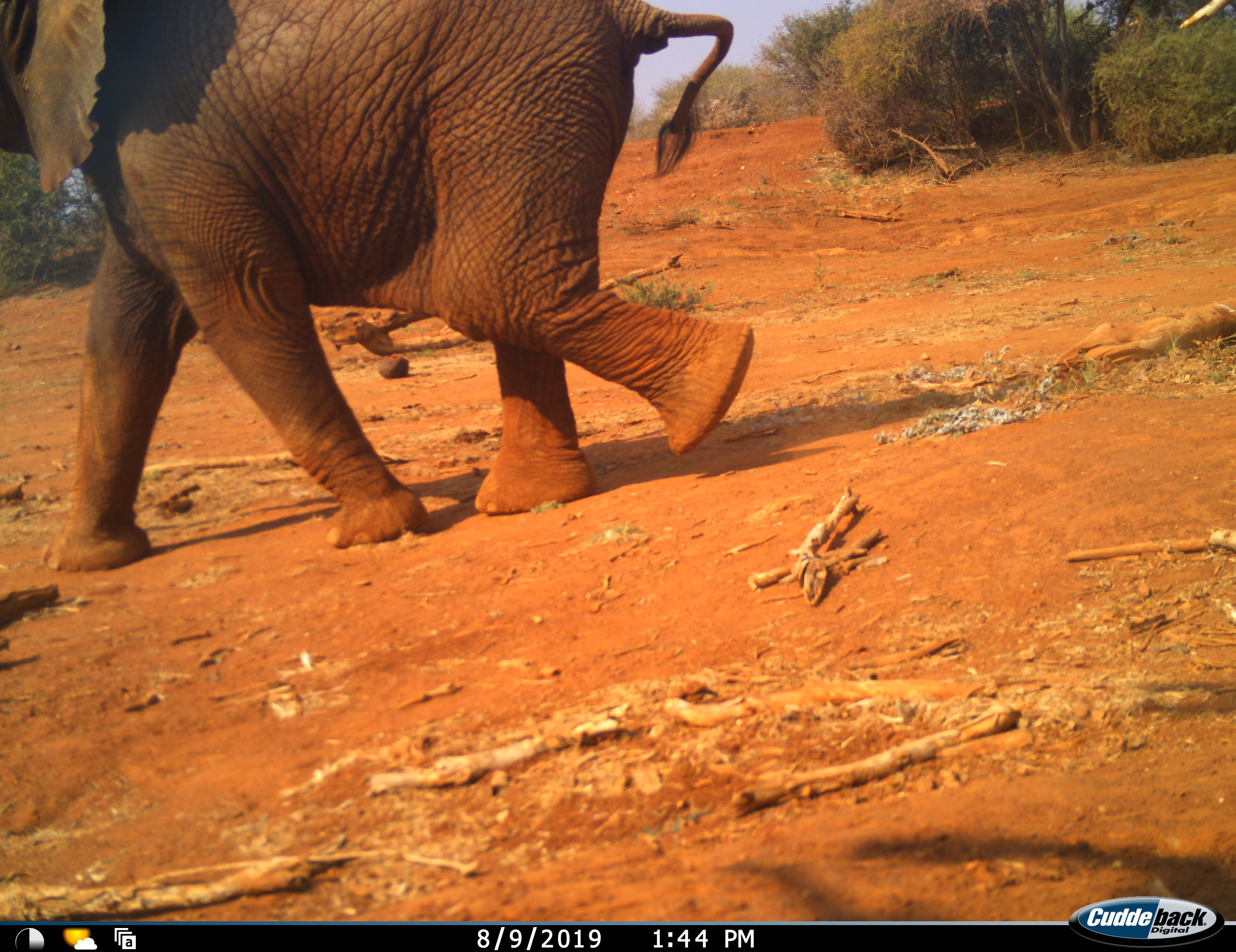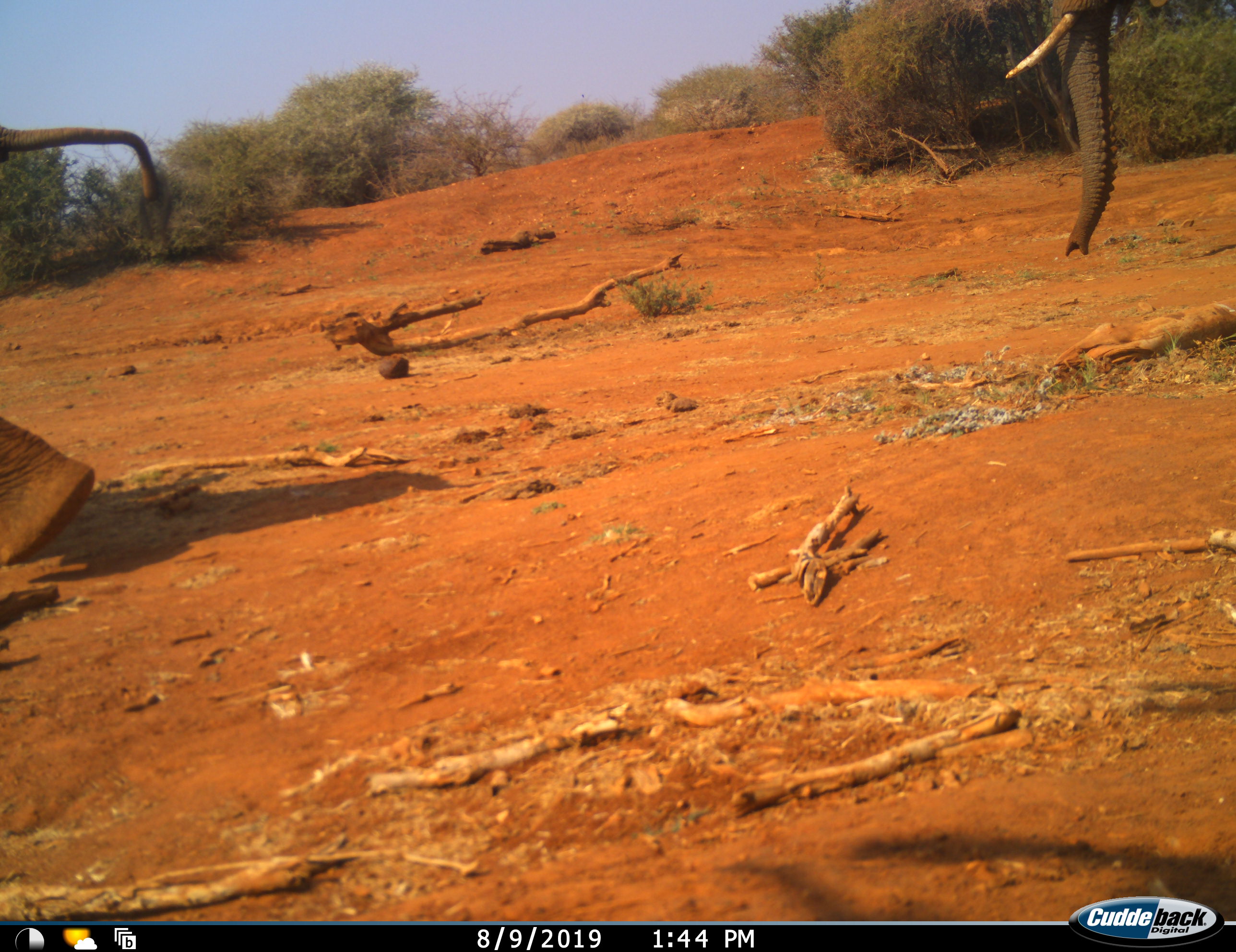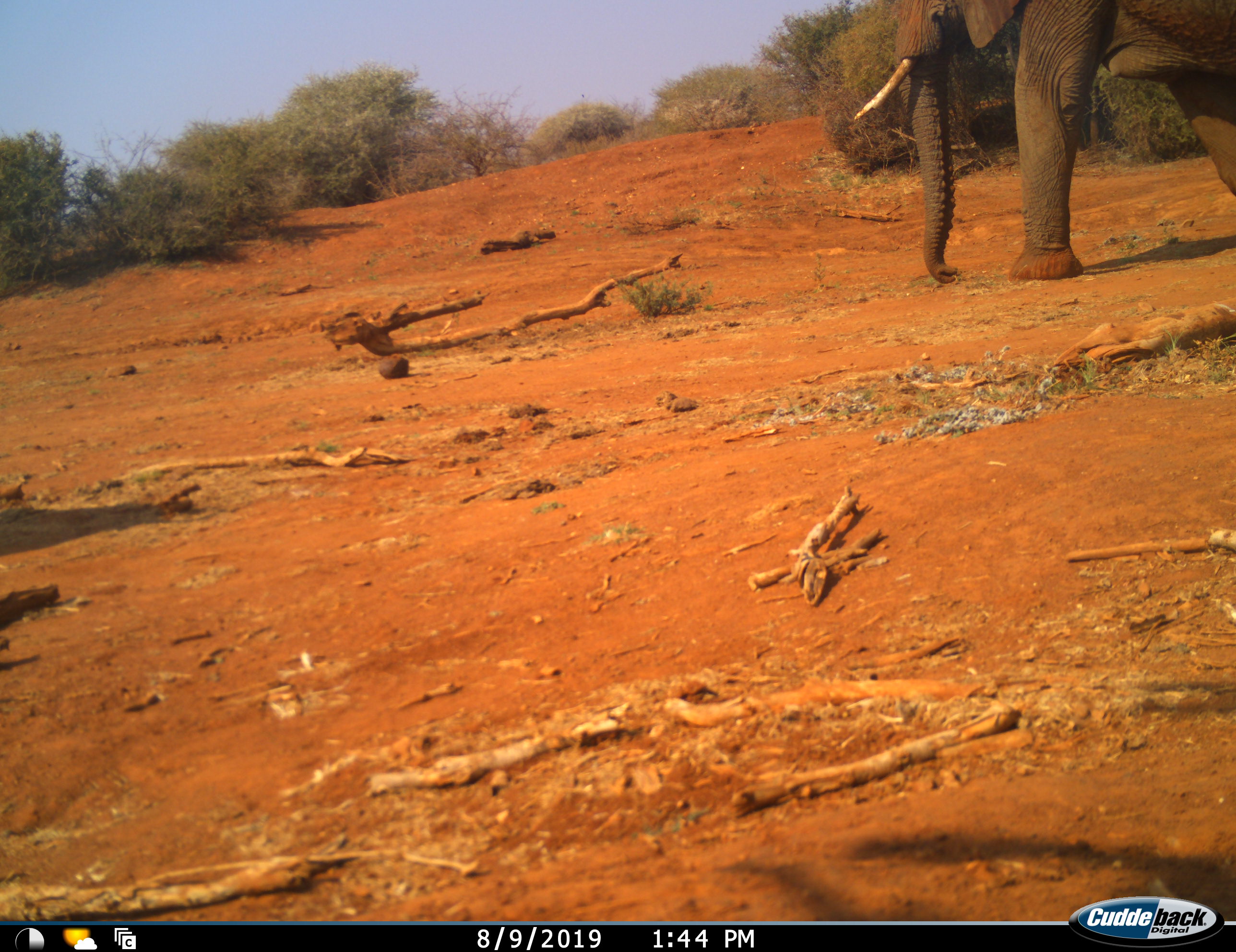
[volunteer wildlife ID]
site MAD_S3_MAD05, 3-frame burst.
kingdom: Animalia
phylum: Chordata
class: Mammalia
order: Proboscidea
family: Elephantidae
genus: Loxodonta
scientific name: Loxodonta africana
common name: african bush elephant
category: elephant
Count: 2.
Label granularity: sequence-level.